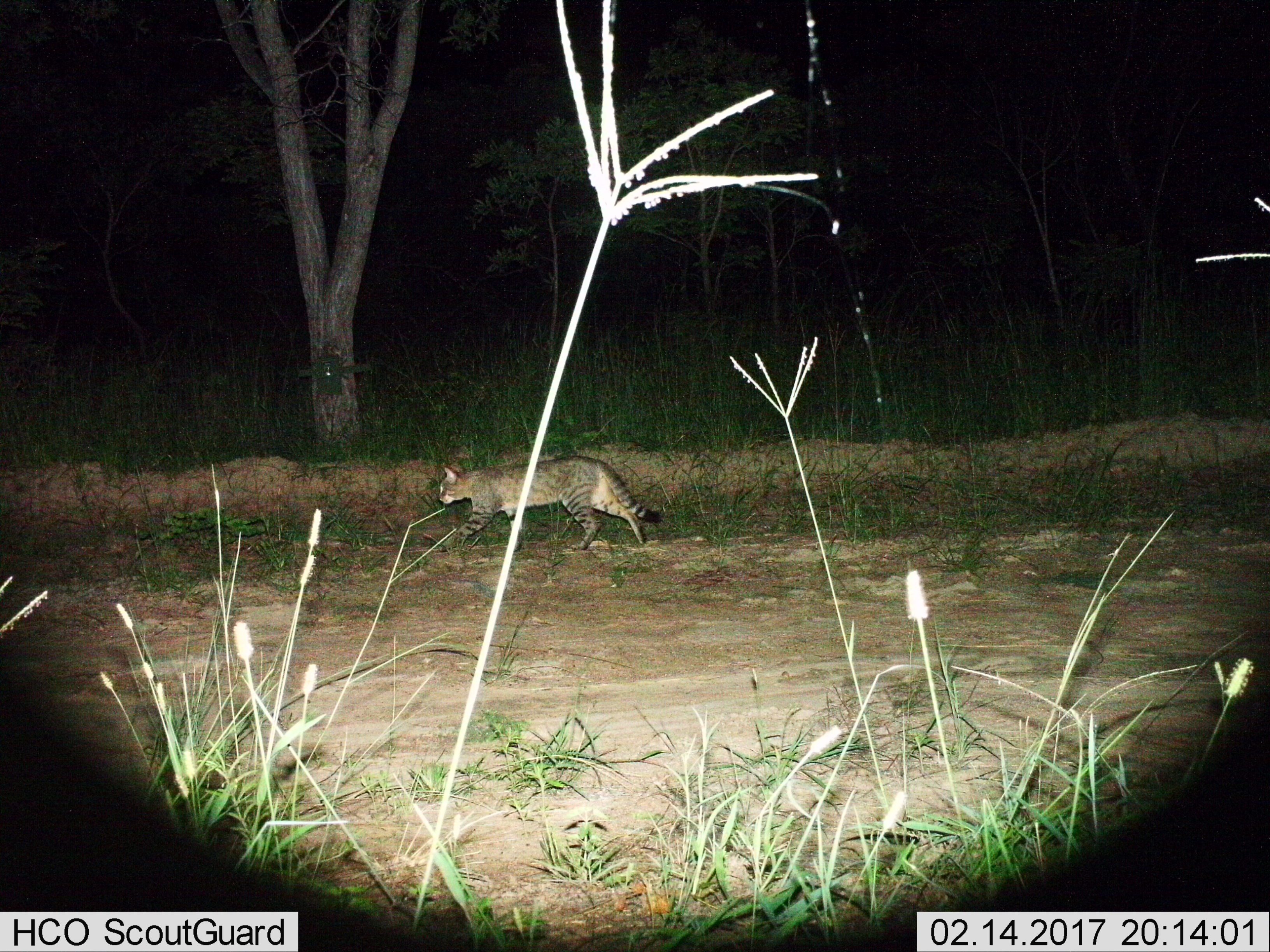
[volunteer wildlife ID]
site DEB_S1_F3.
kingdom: Animalia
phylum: Chordata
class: Mammalia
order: Carnivora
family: Felidae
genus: Felis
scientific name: Felis lybica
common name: african wild cat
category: africanwildcat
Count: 1.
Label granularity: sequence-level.